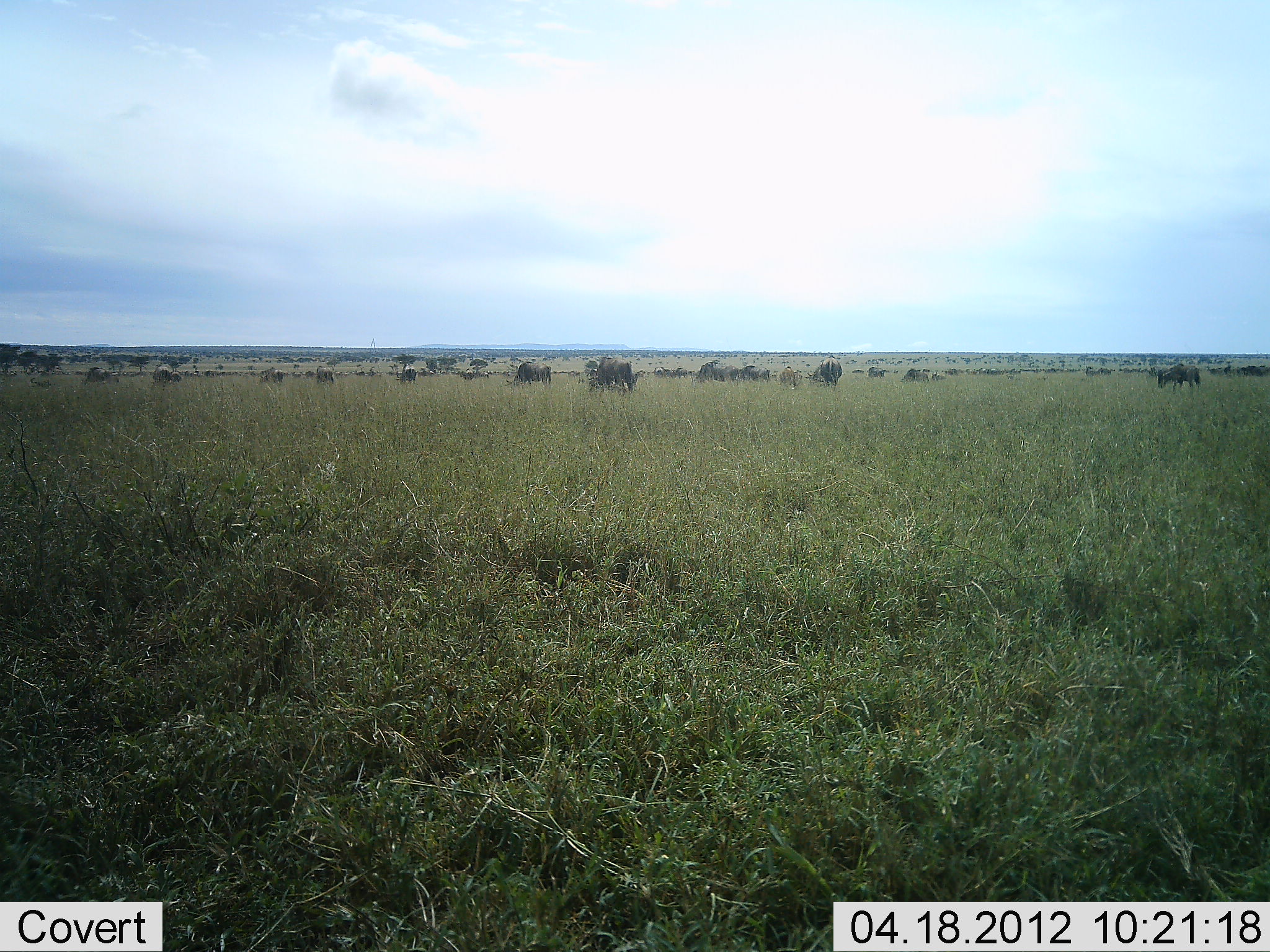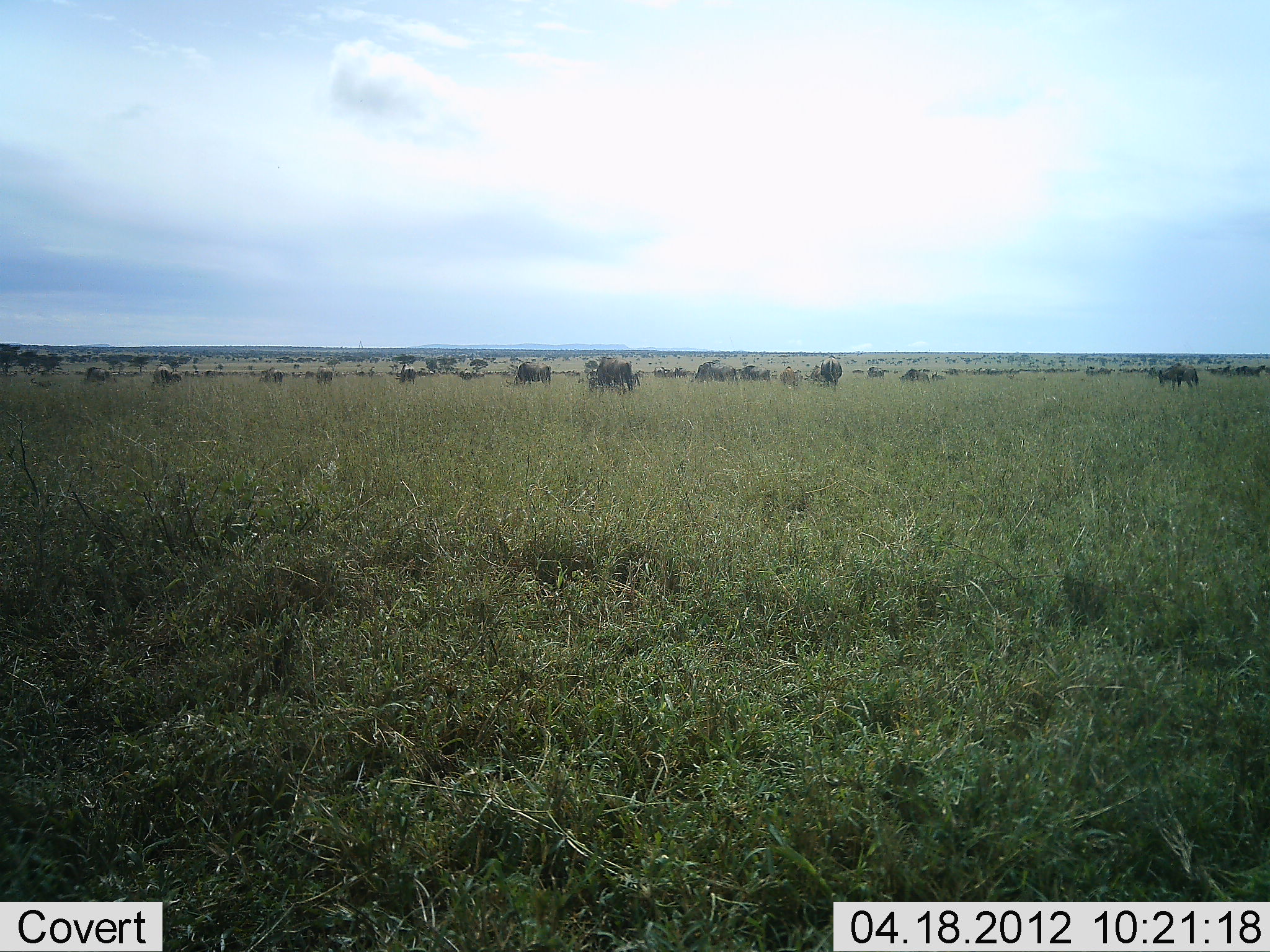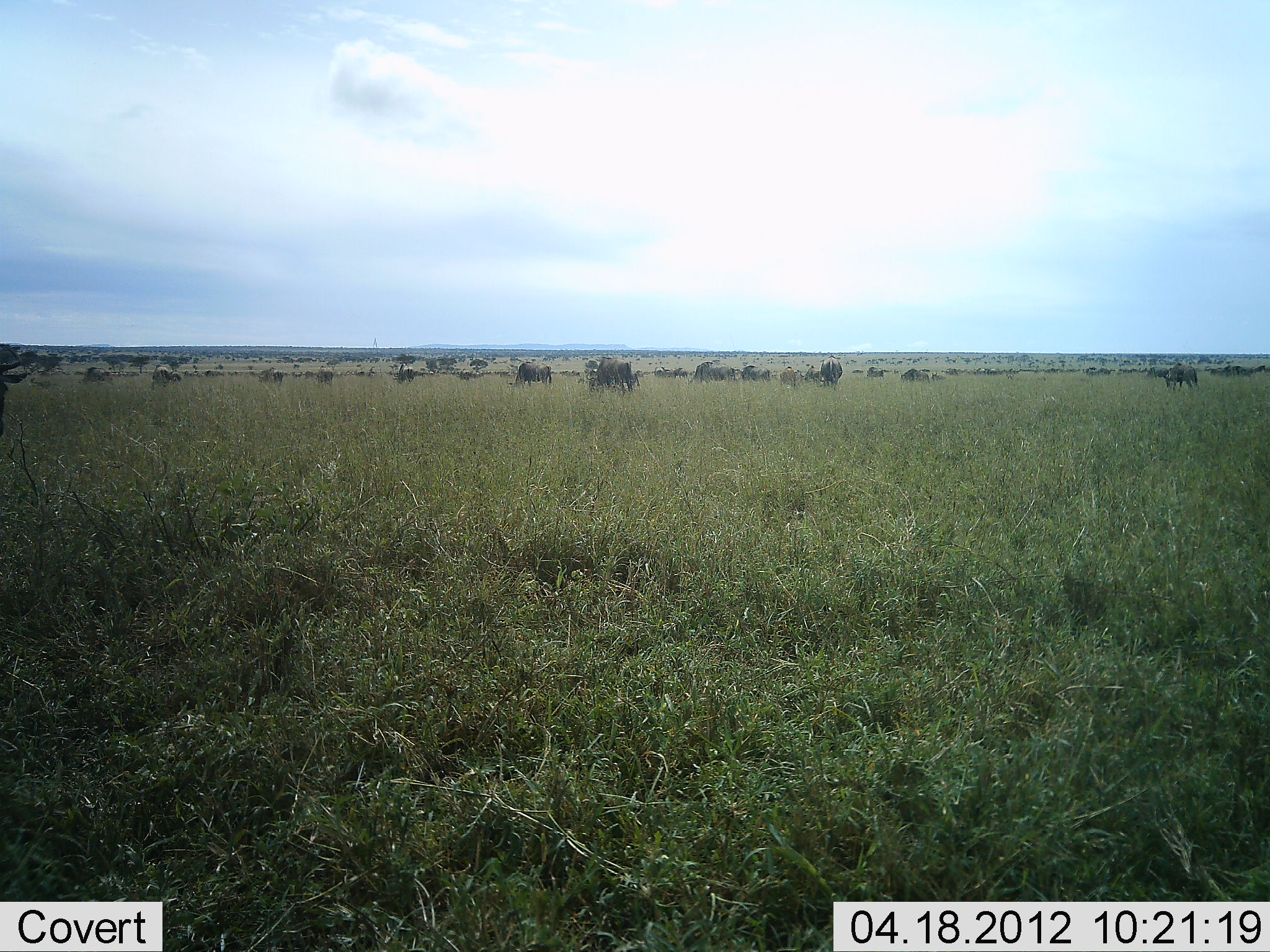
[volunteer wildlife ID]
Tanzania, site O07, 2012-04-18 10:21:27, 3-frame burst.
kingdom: Animalia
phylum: Chordata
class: Mammalia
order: Artiodactyla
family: Bovidae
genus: Connochaetes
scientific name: Connochaetes taurinus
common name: blue wildebeest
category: wildebeest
Wildebeest (blue wildebeest) (Connochaetes taurinus), count 51+. Behavior (volunteer vote fractions): standing 40%, resting 13%, moving 33%, interacting 7%. Young present (vote fraction): 0%. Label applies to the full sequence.